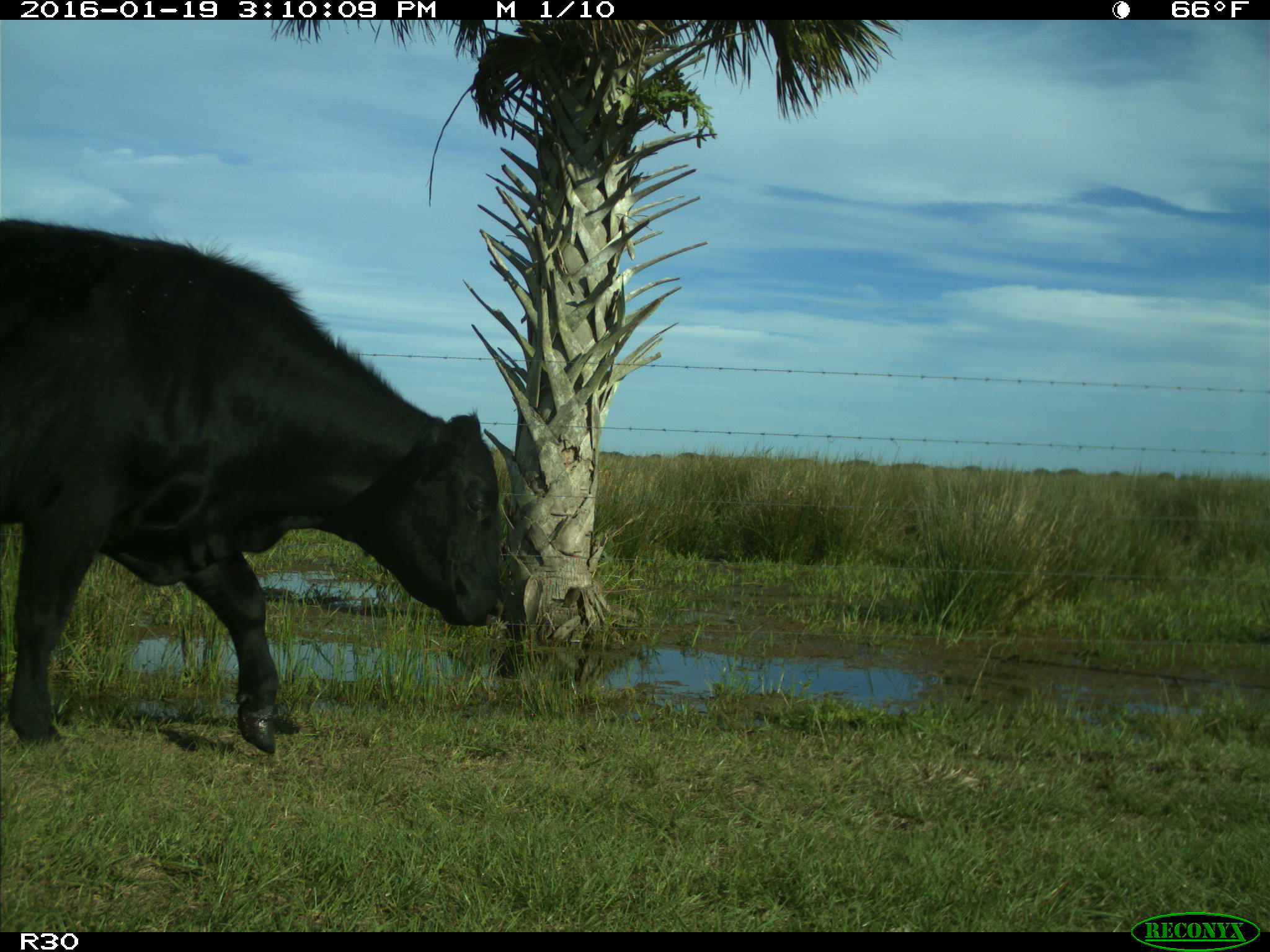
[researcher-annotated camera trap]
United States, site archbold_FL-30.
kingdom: Animalia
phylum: Chordata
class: Mammalia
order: Artiodactyla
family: Bovidae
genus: Bos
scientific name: Bos taurus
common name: domestic cow